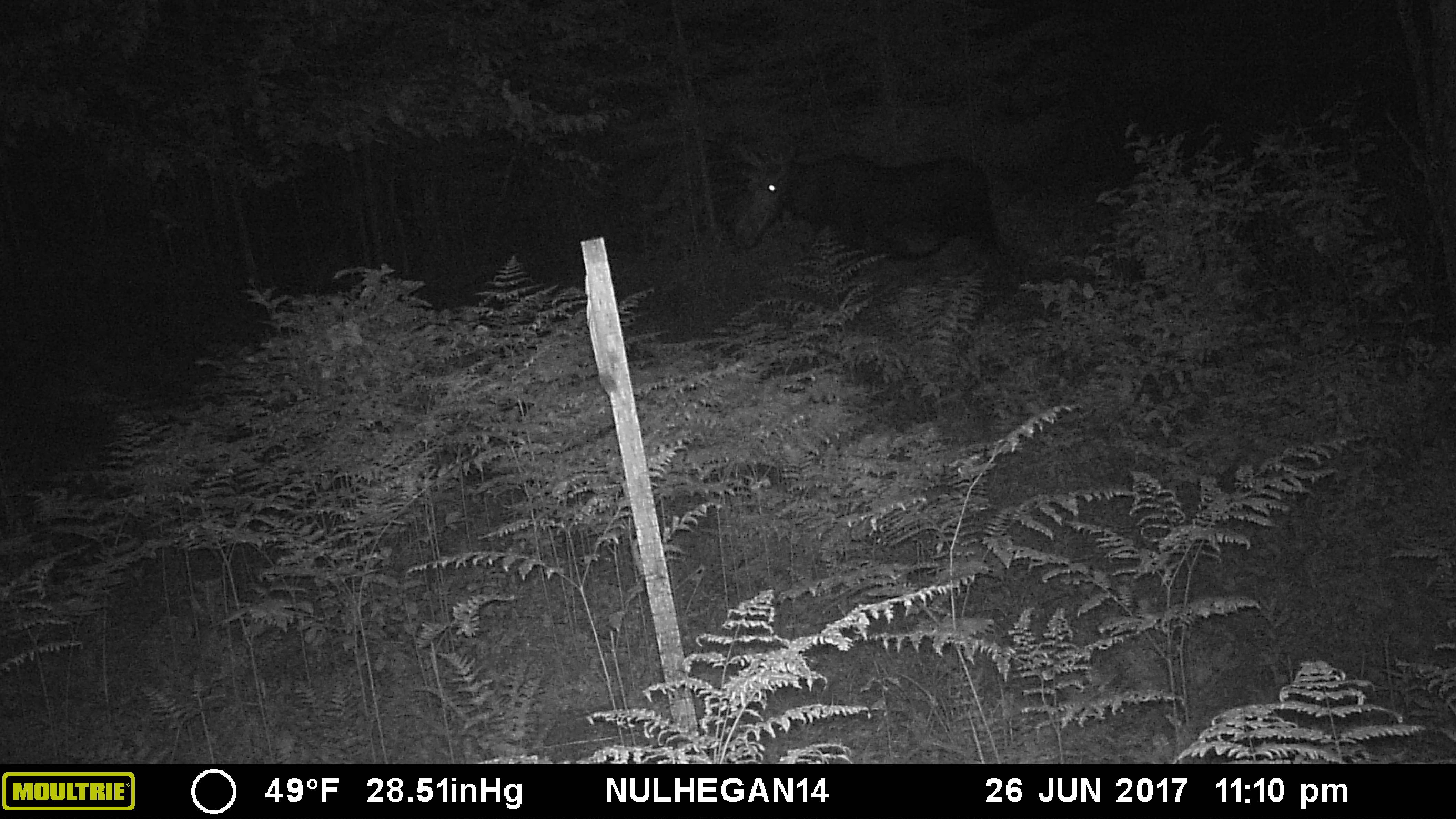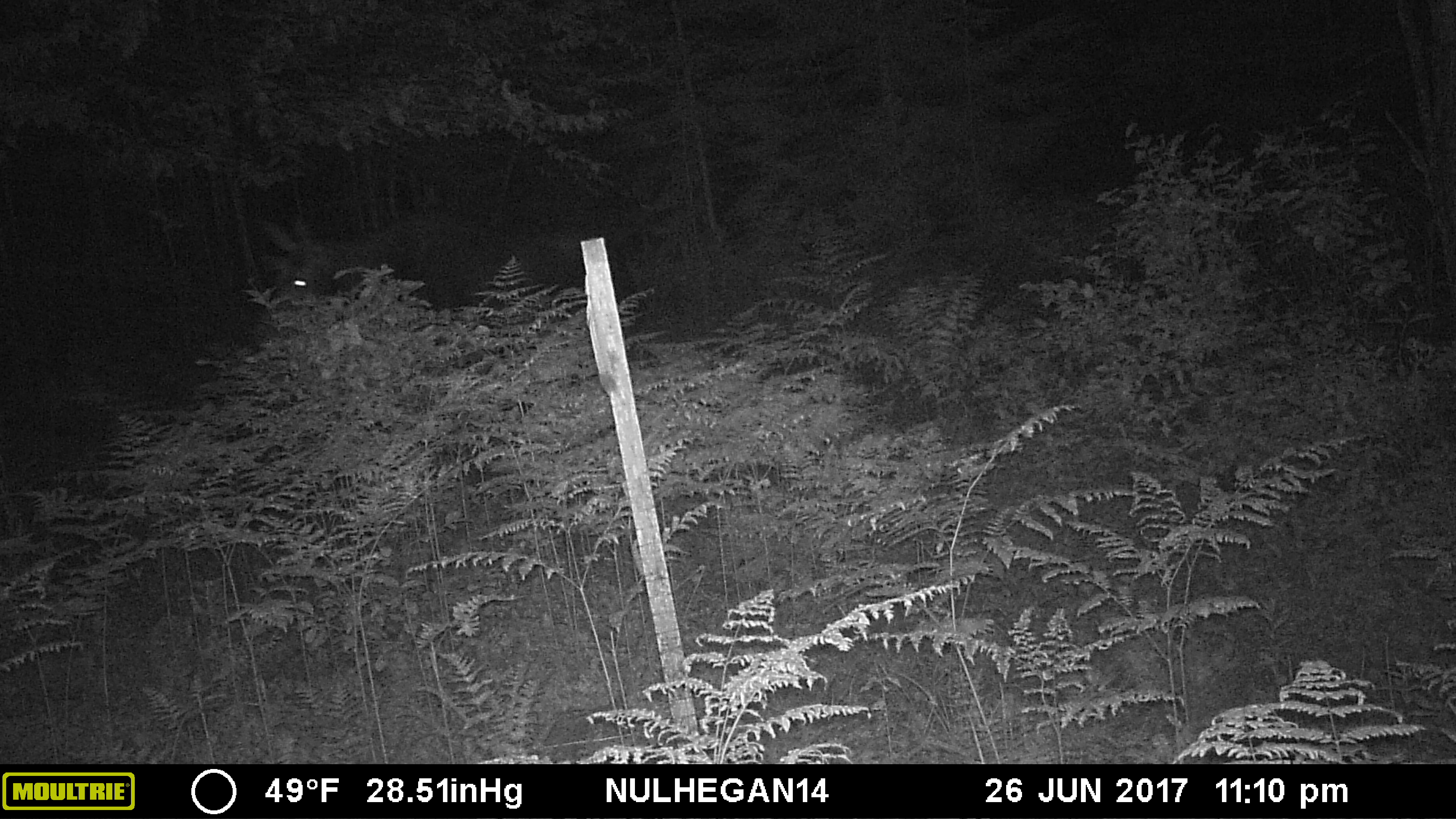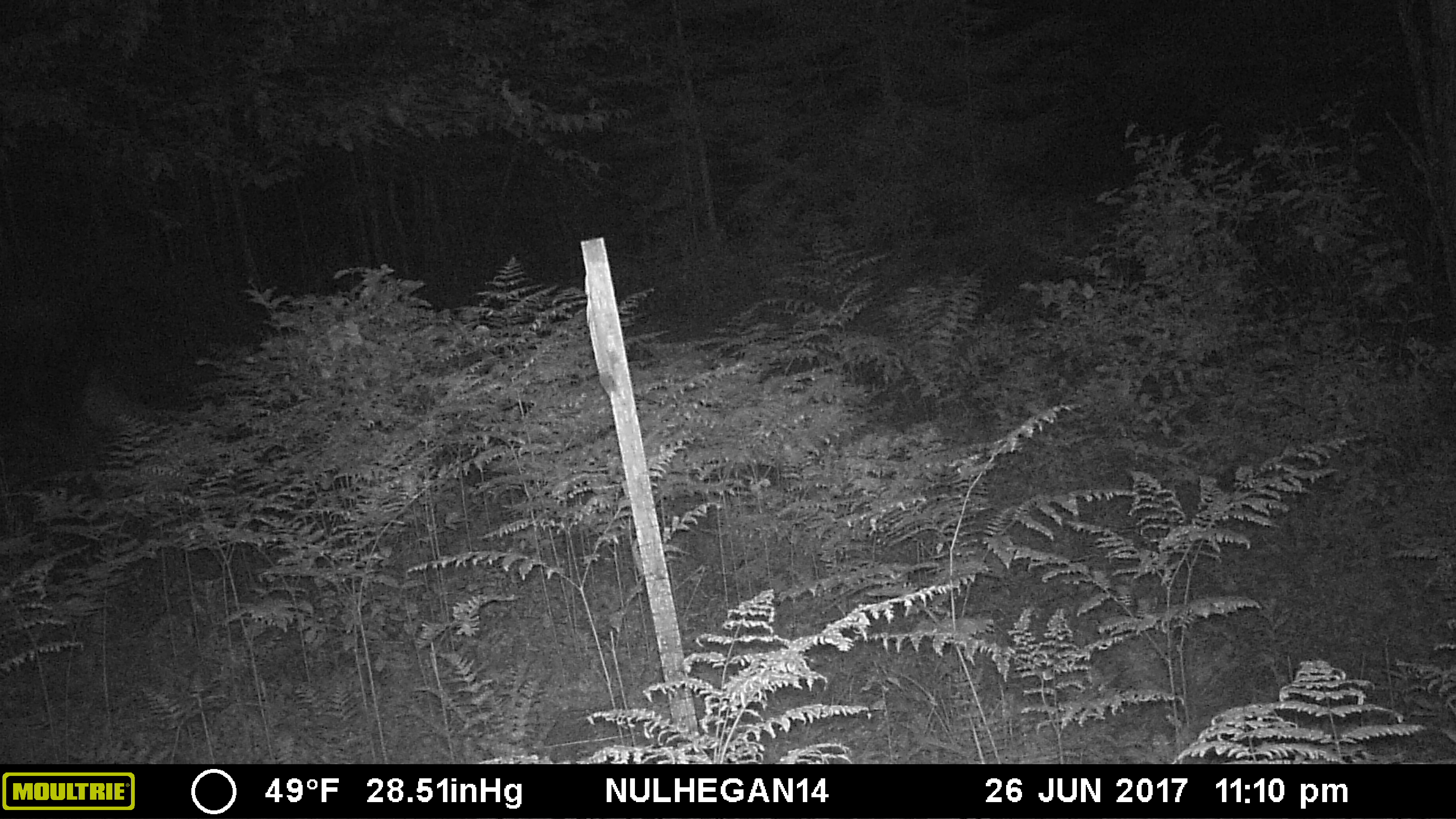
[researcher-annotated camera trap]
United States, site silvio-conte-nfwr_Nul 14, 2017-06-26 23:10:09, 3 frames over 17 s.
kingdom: Animalia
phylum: Chordata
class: Mammalia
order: Artiodactyla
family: Cervidae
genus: Alces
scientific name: Alces alces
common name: moose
Moose (Alces alces).